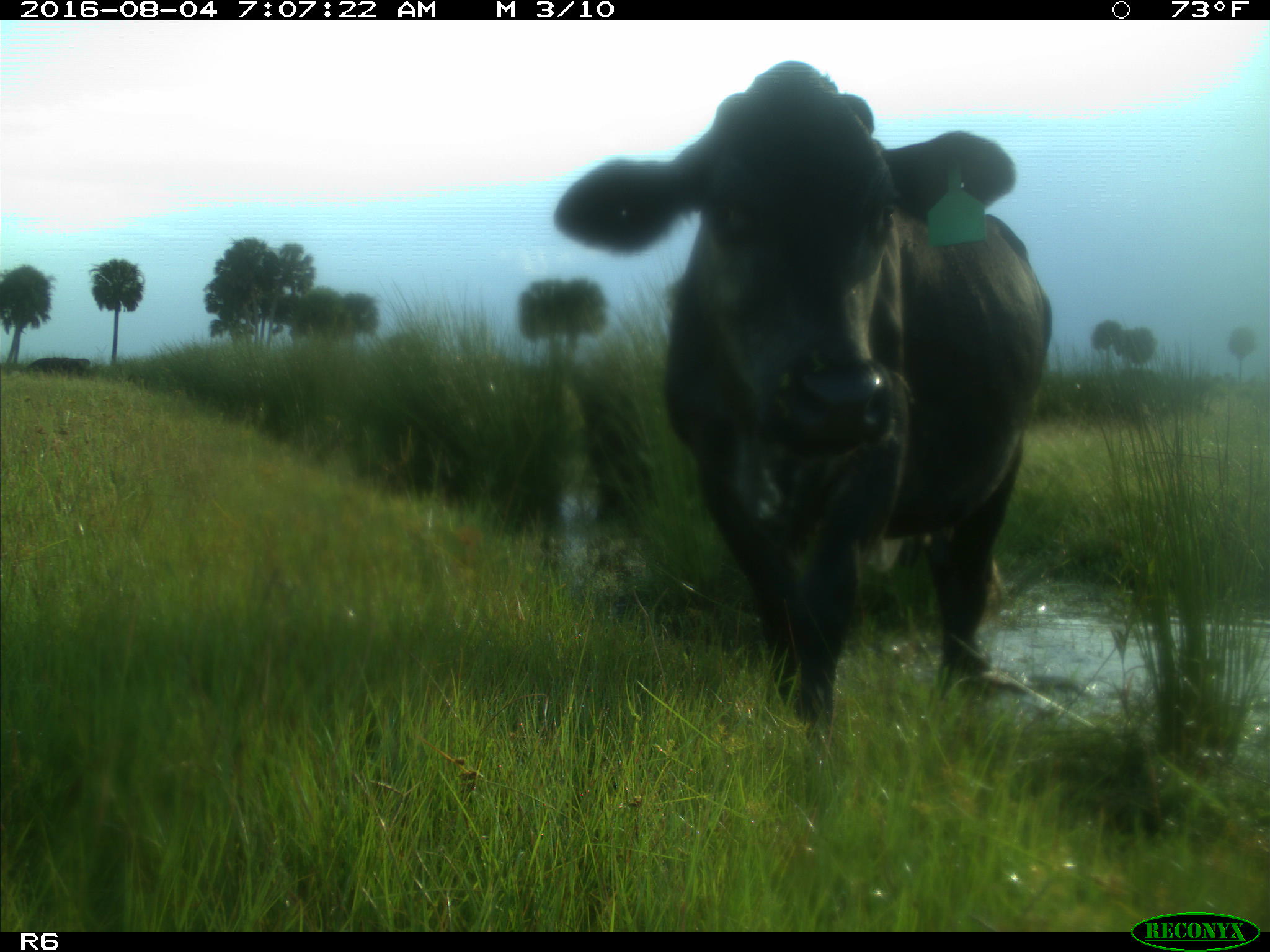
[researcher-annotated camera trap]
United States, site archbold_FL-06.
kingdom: Animalia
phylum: Chordata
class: Mammalia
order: Artiodactyla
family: Bovidae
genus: Bos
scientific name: Bos taurus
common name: domestic cow